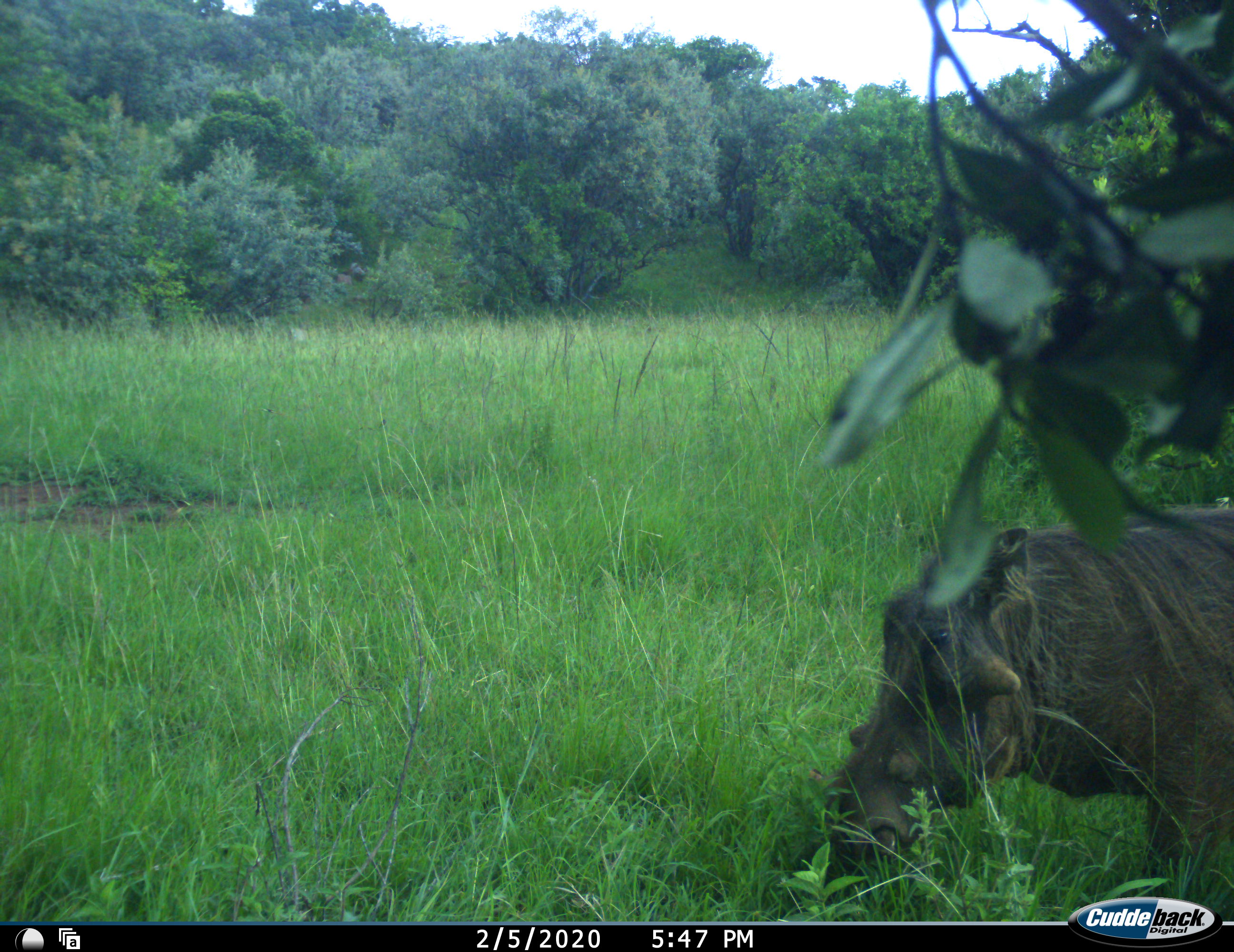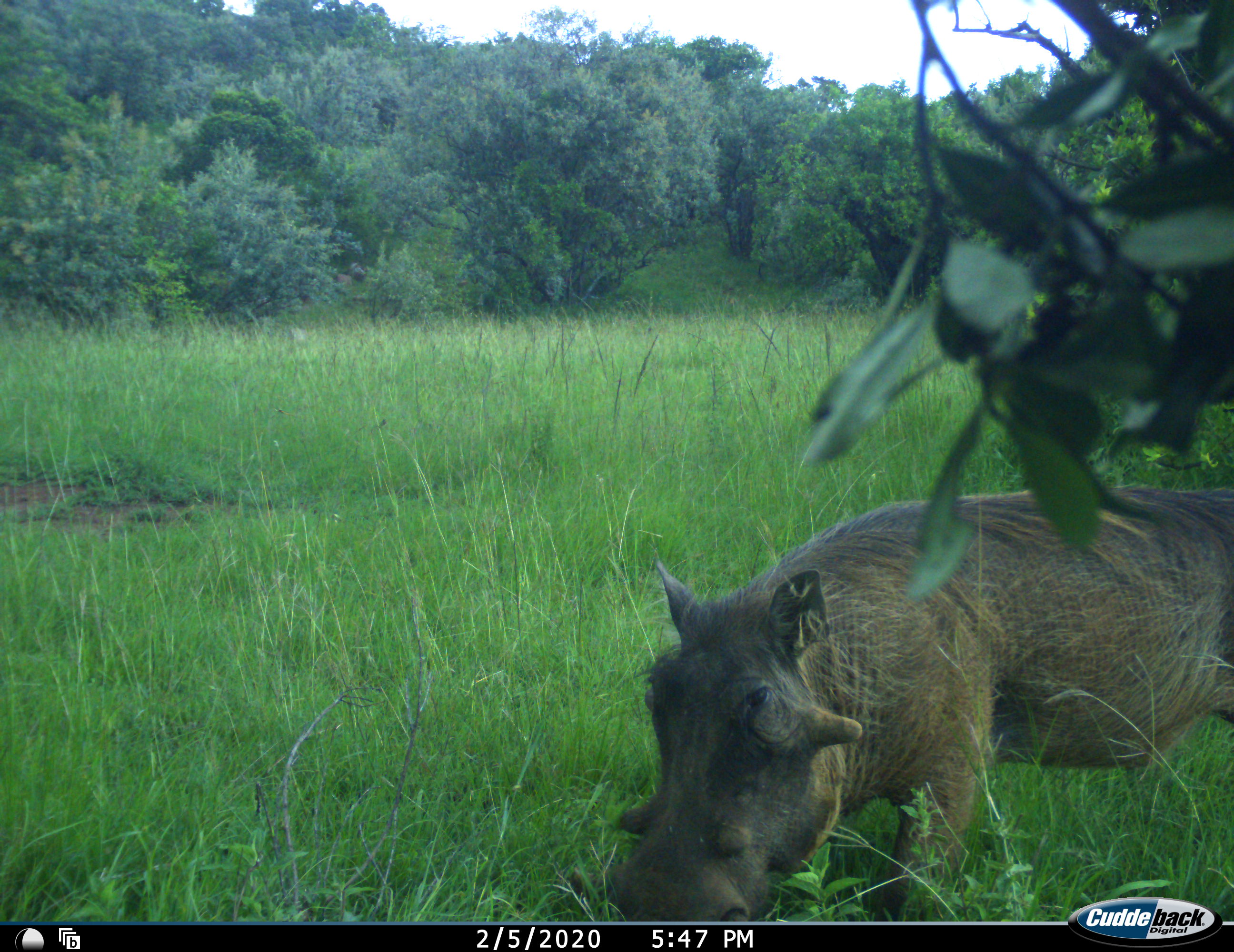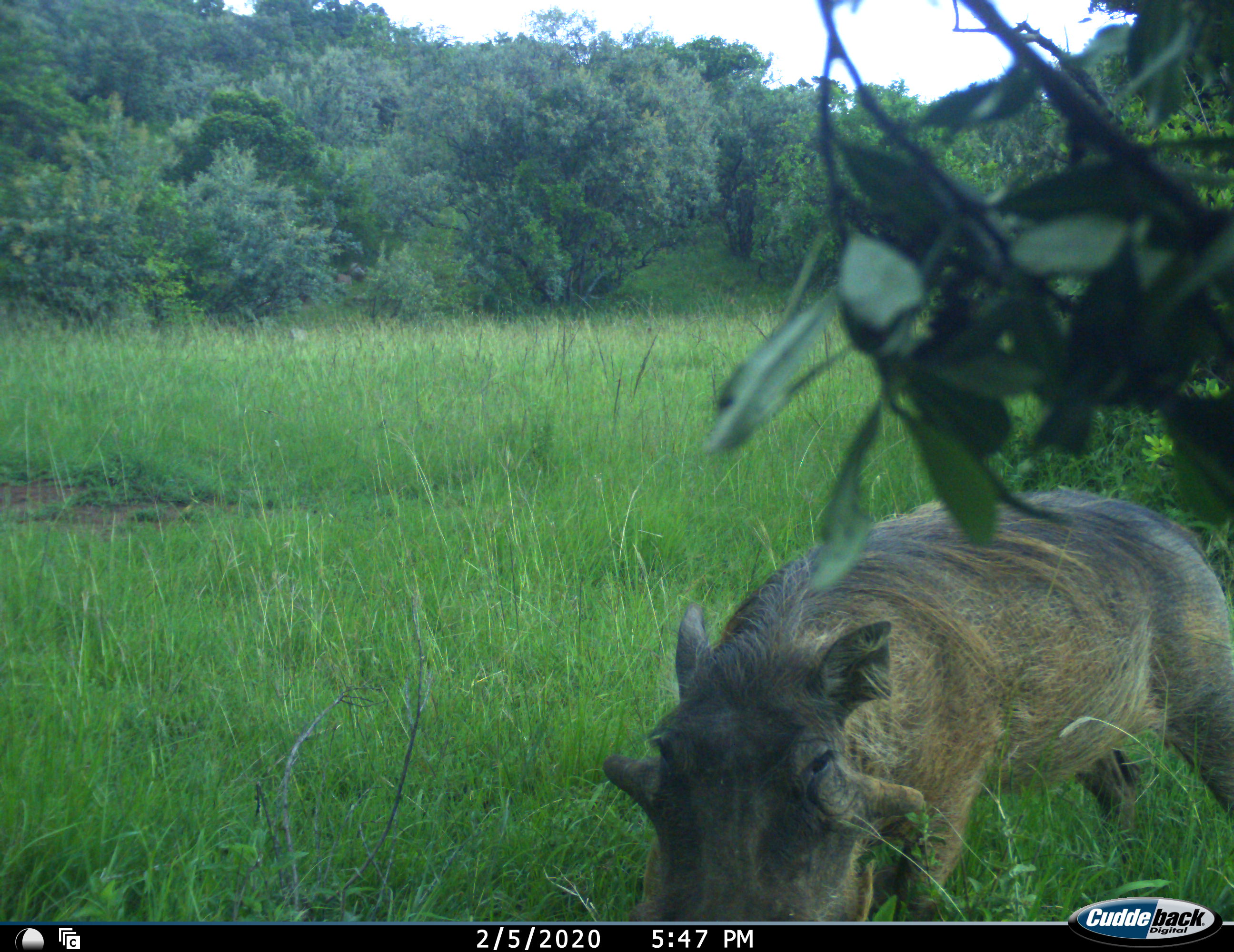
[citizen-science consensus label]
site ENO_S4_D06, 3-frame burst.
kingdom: Animalia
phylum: Chordata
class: Mammalia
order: Artiodactyla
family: Suidae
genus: Phacochoerus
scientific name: Phacochoerus africanus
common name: warthog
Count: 1.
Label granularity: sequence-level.